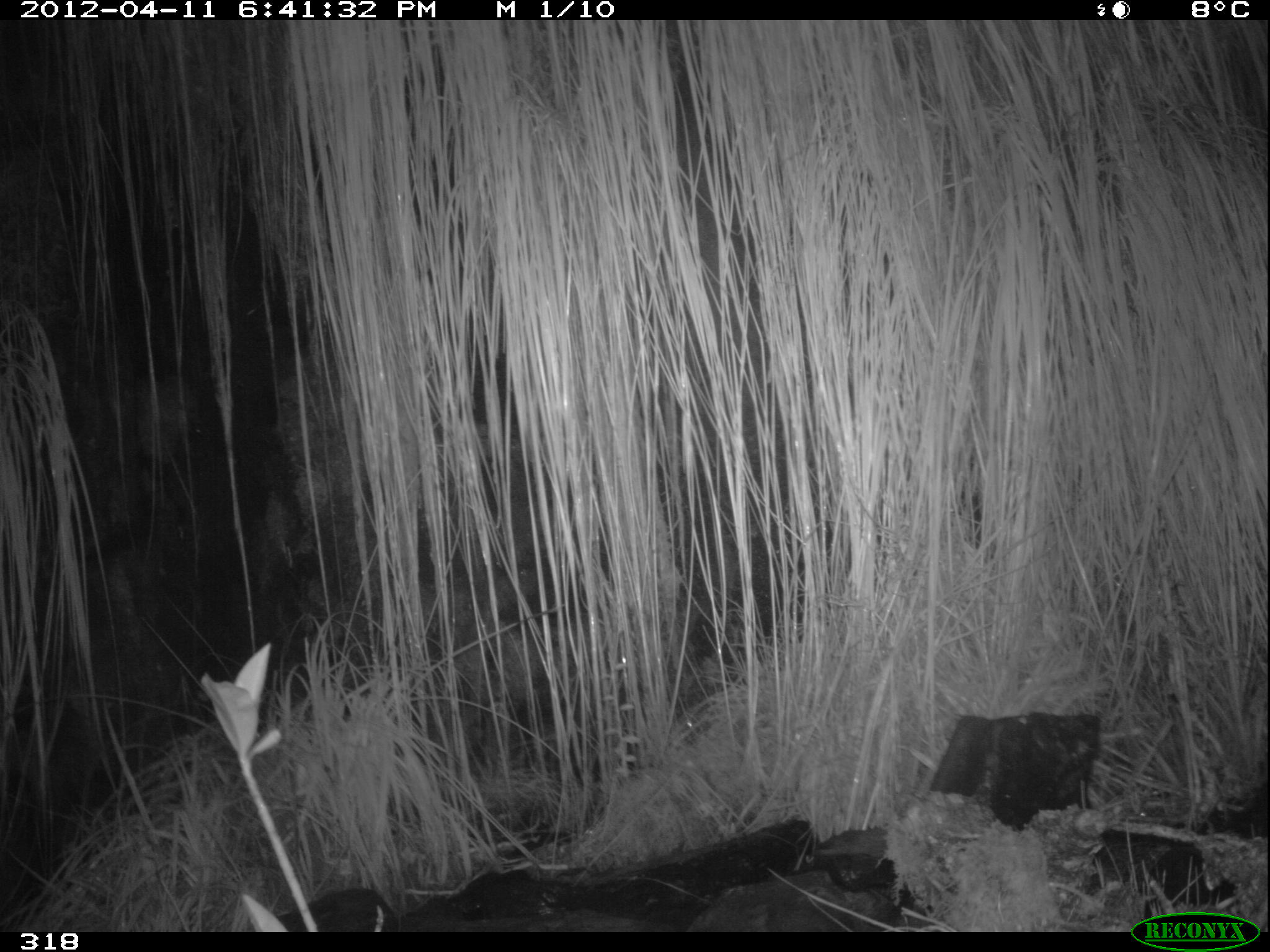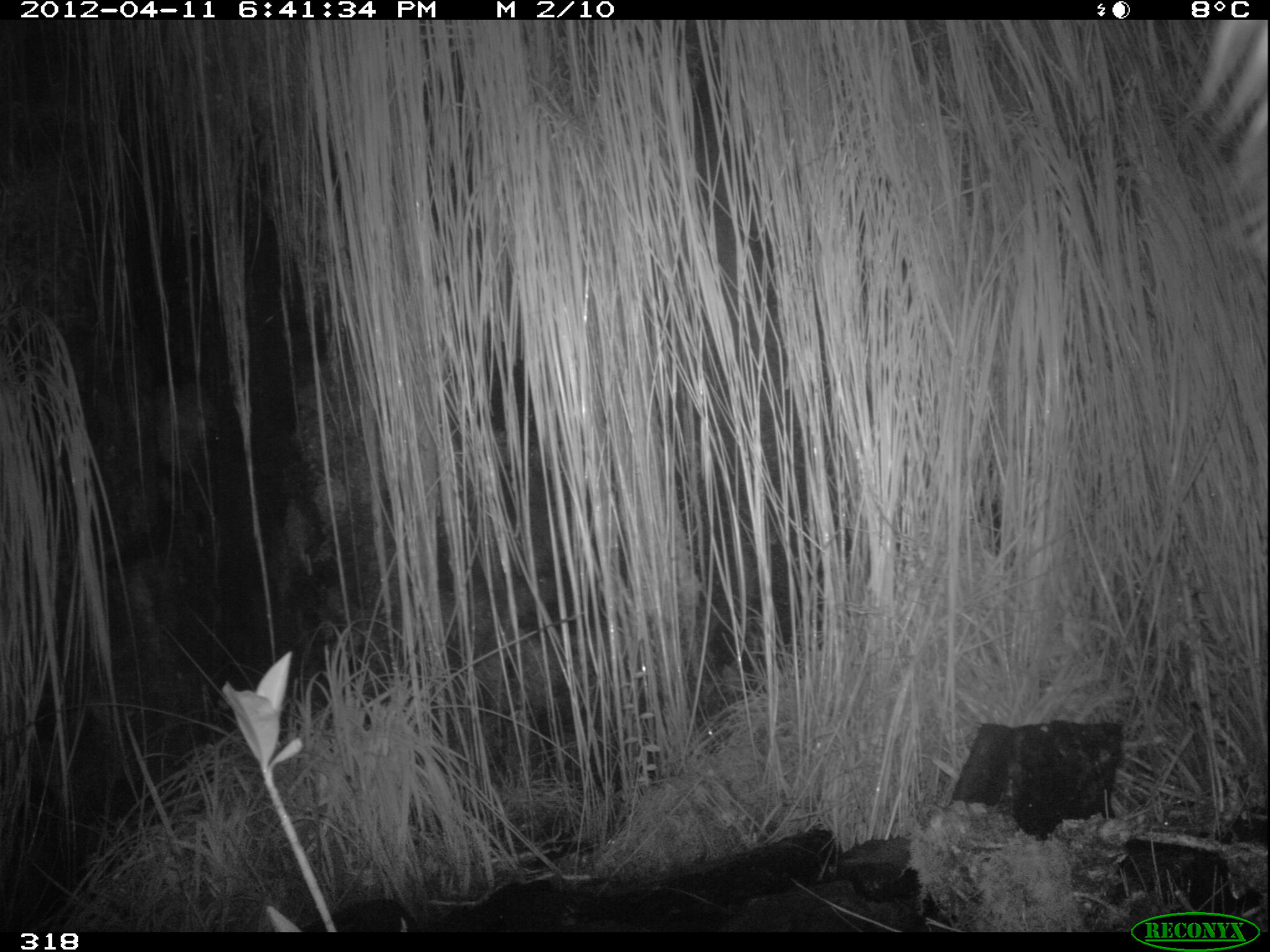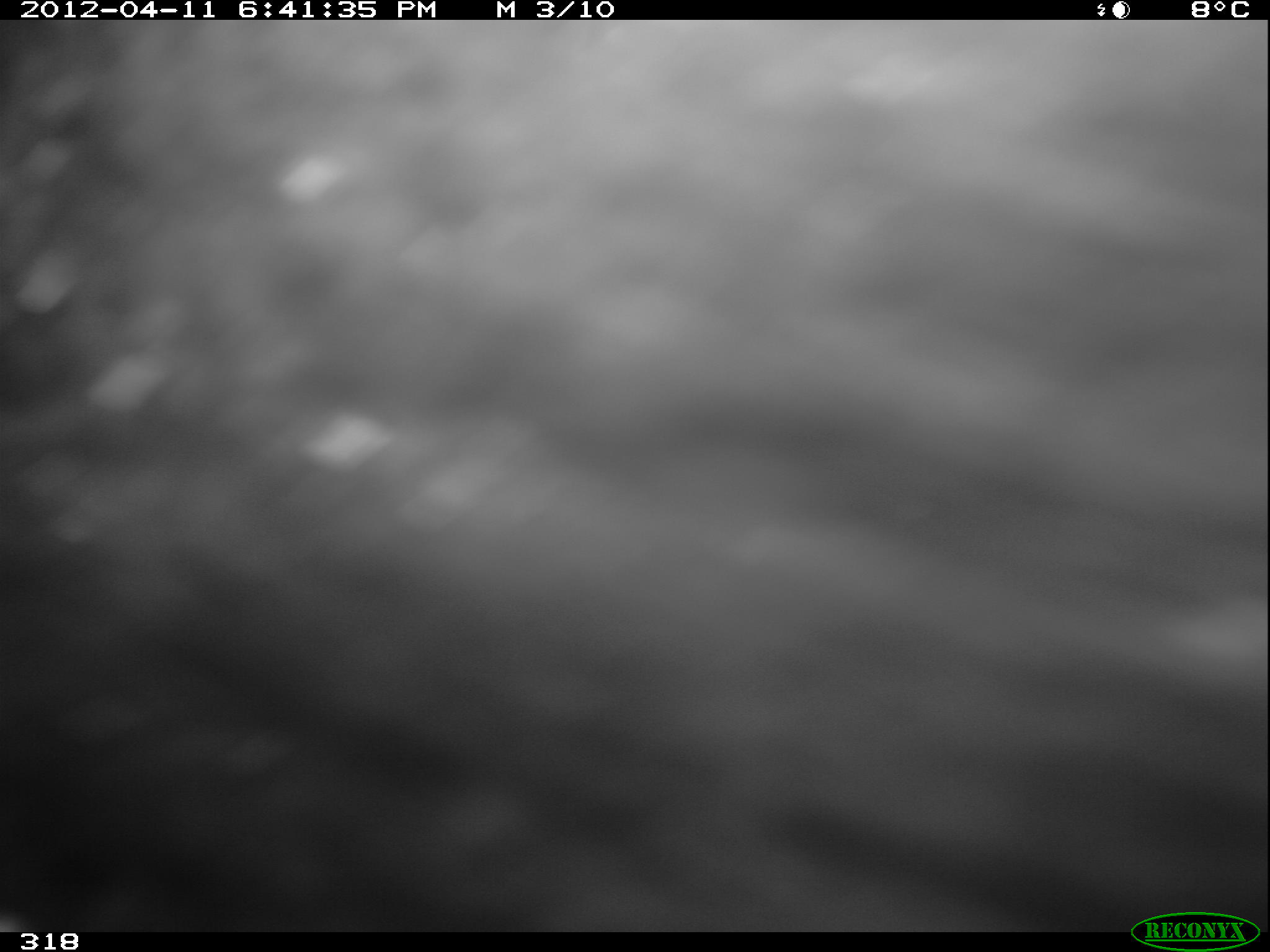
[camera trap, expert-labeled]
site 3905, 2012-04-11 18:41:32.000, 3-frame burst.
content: unidentified animal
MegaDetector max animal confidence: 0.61